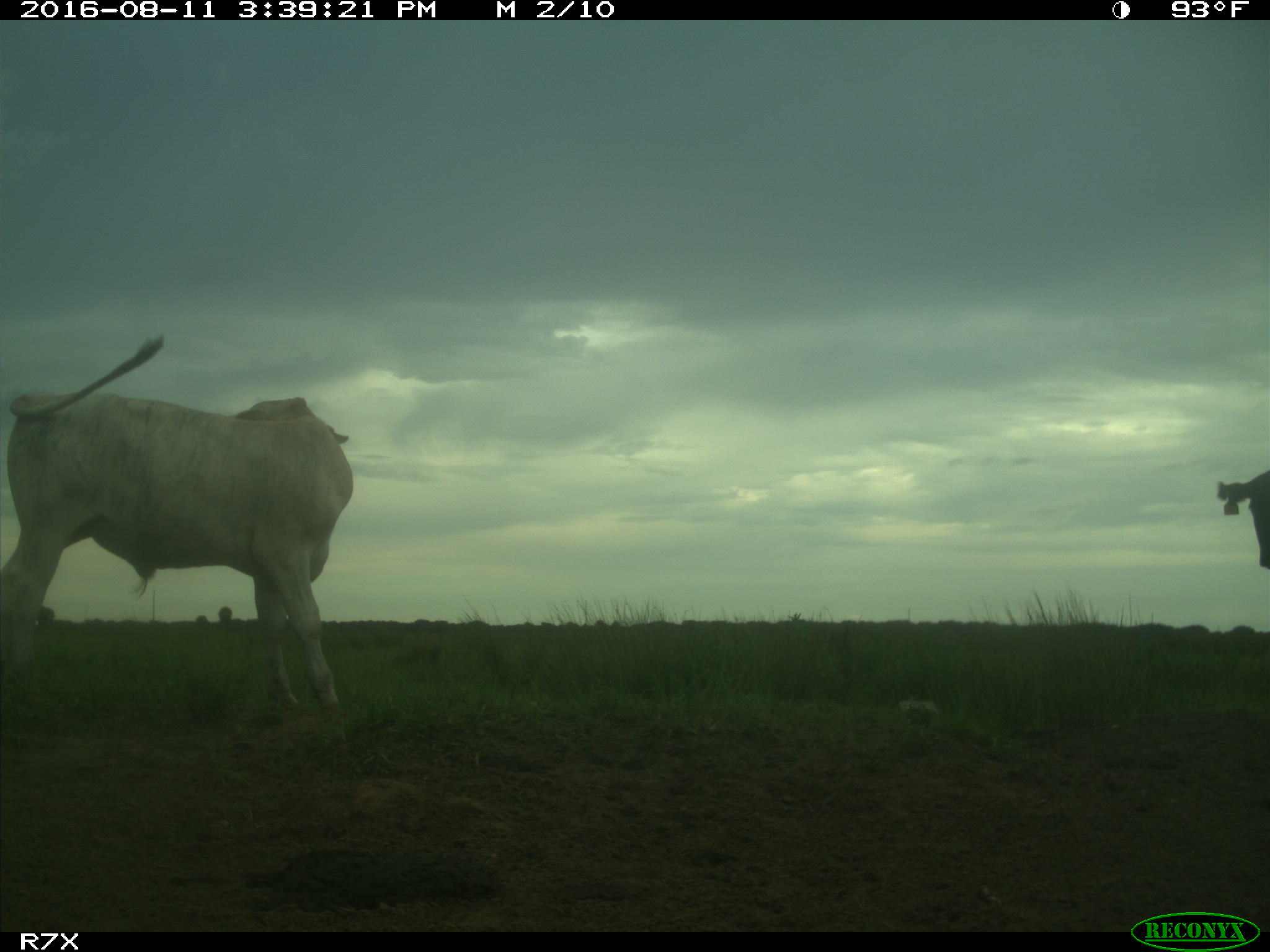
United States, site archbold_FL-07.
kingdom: Animalia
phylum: Chordata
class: Mammalia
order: Artiodactyla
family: Bovidae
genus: Bos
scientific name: Bos taurus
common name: domestic cow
Bos taurus (domestic cow).